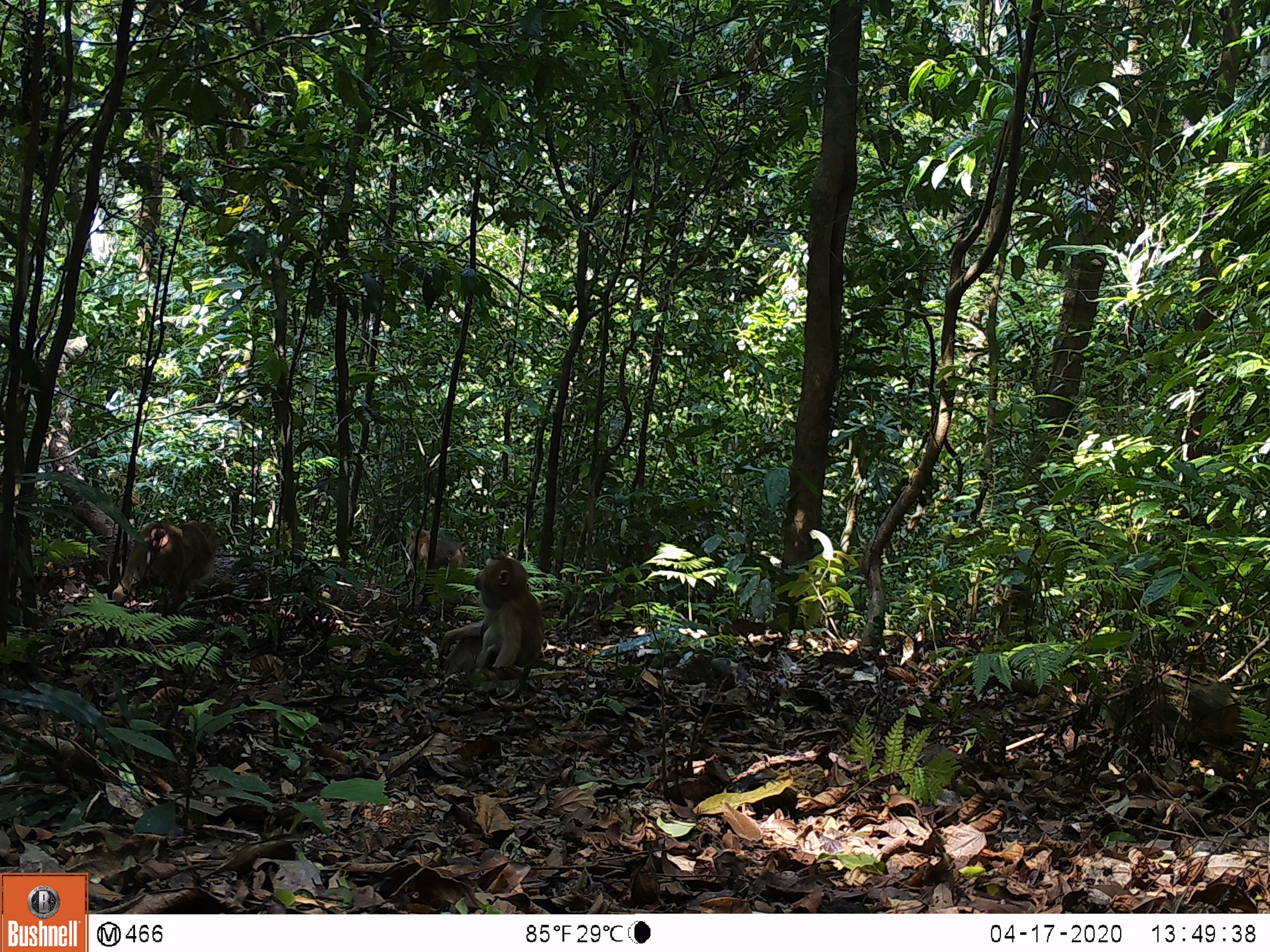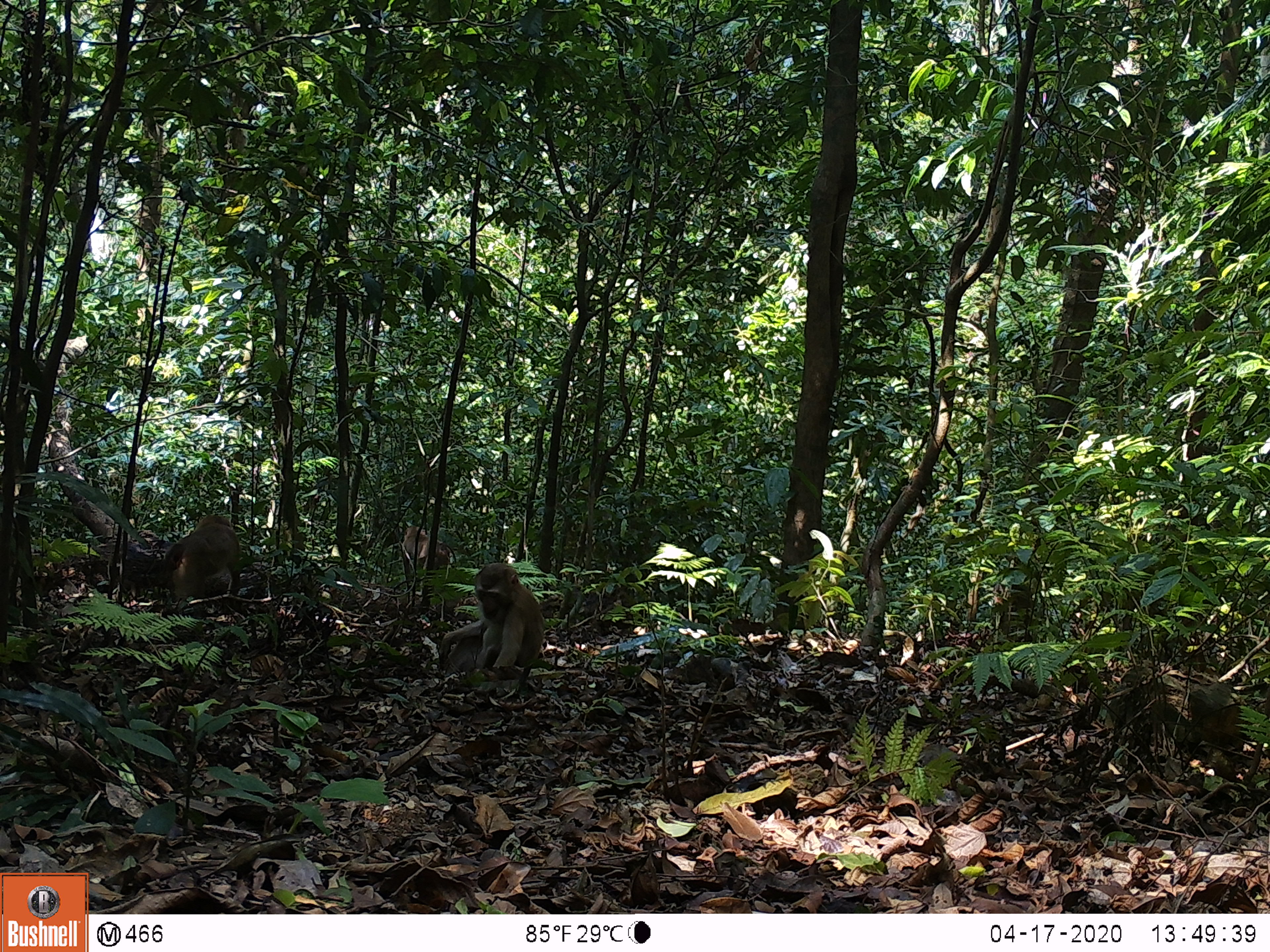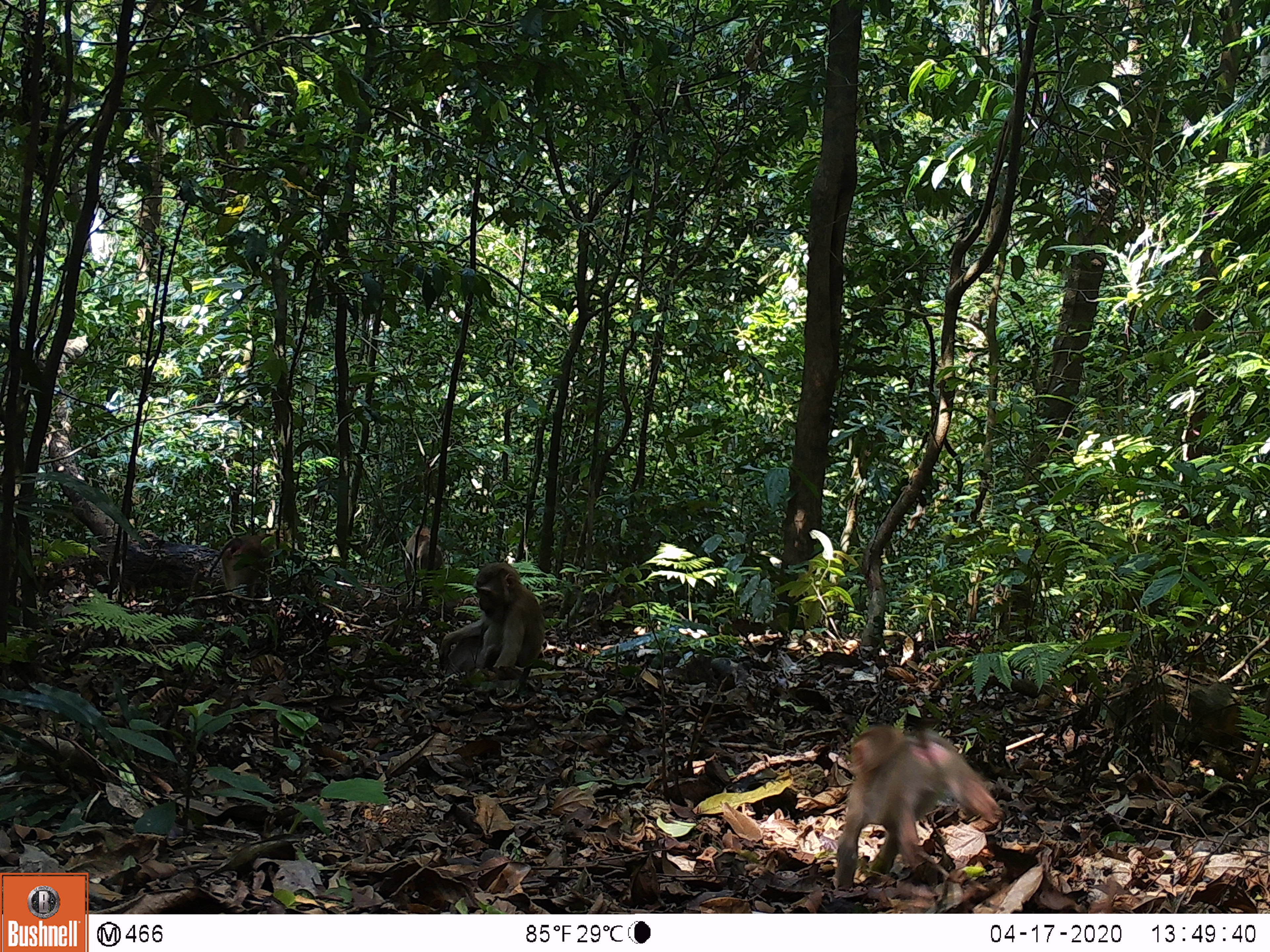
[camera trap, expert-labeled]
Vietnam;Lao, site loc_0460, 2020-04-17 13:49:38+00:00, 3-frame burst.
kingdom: Animalia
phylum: Chordata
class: Mammalia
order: Primates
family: Cercopithecidae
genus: Macaca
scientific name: Macaca nemestrina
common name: pig-tailed macaque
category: pig tailed macaque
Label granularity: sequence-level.